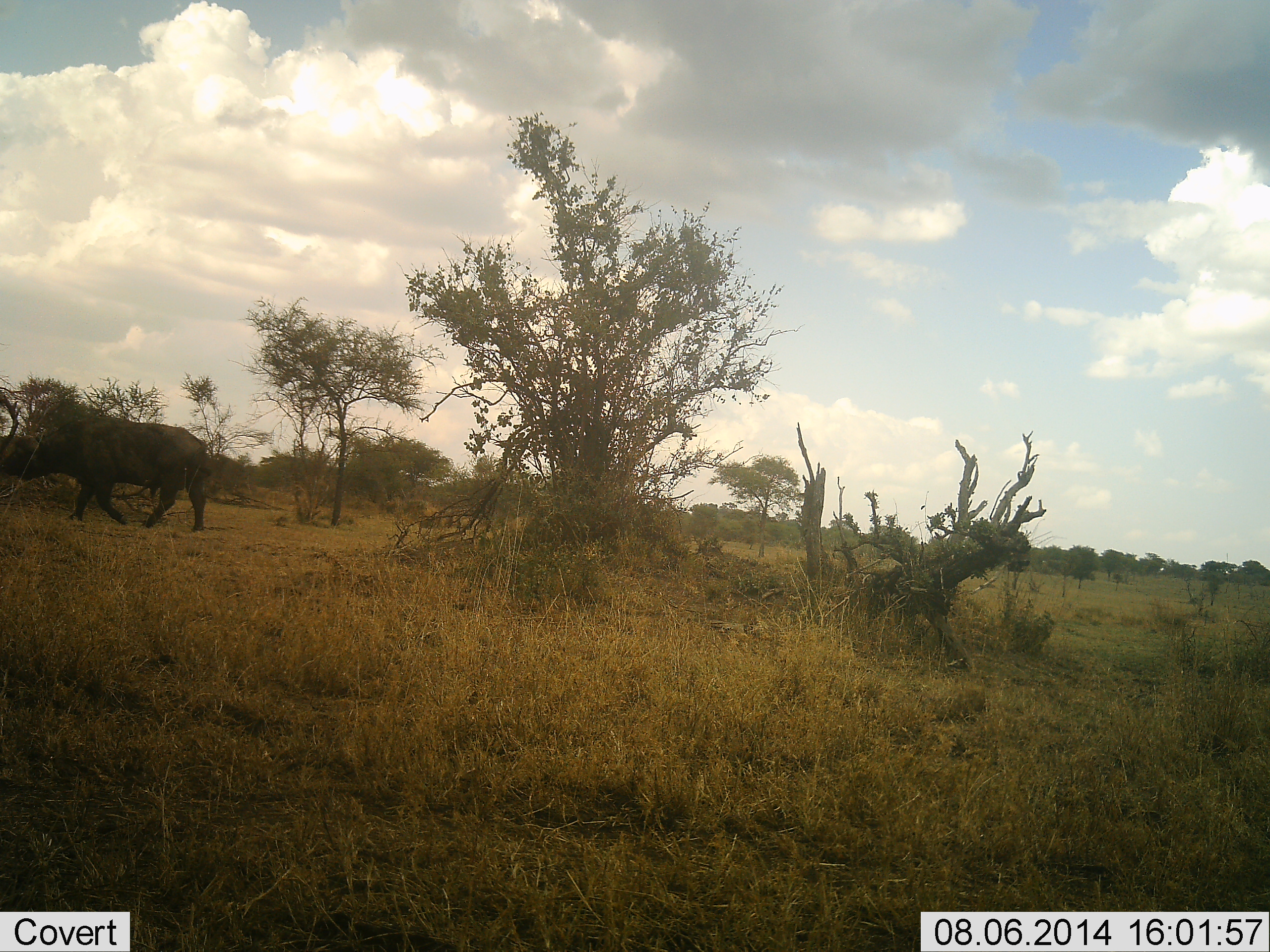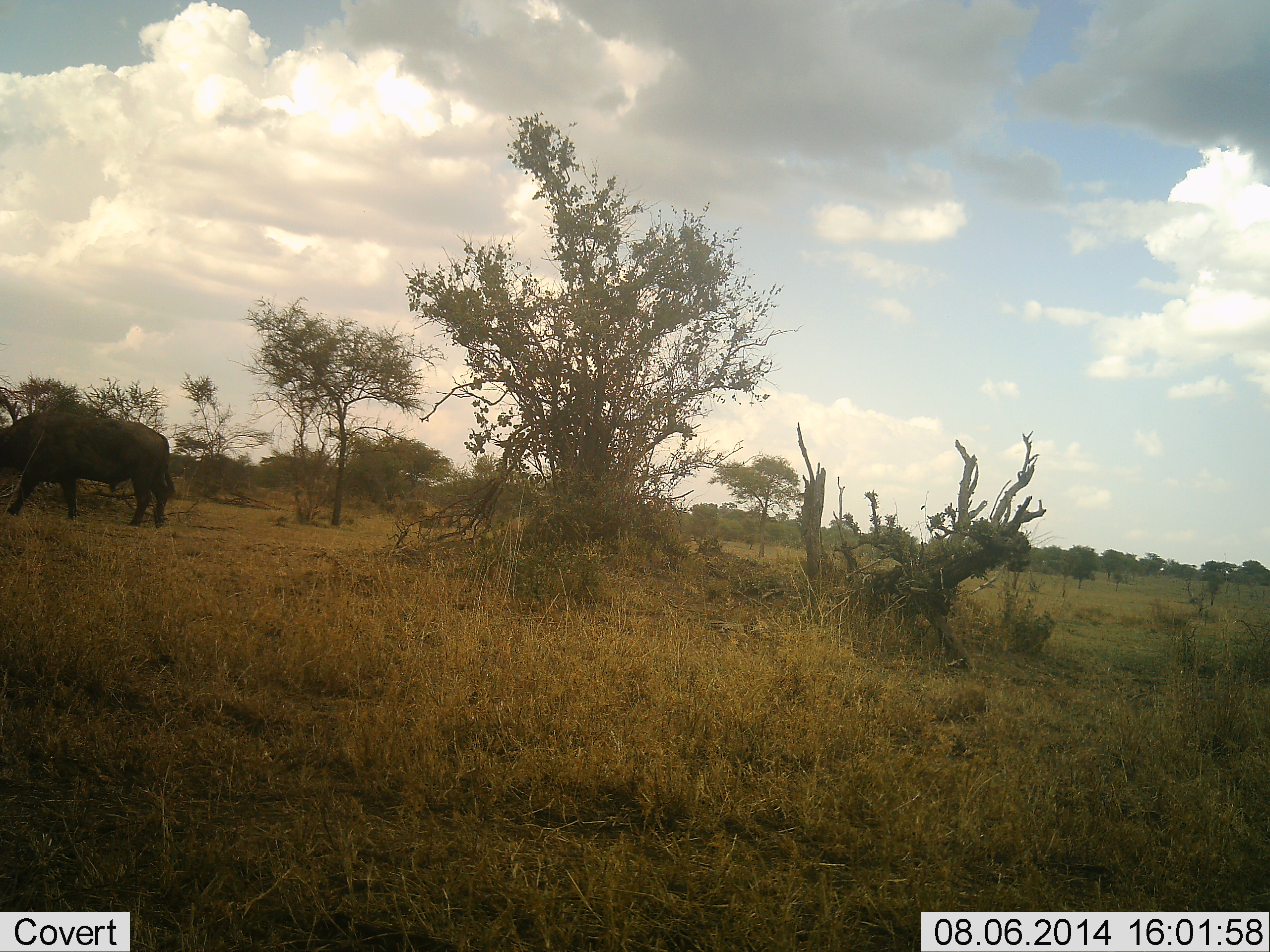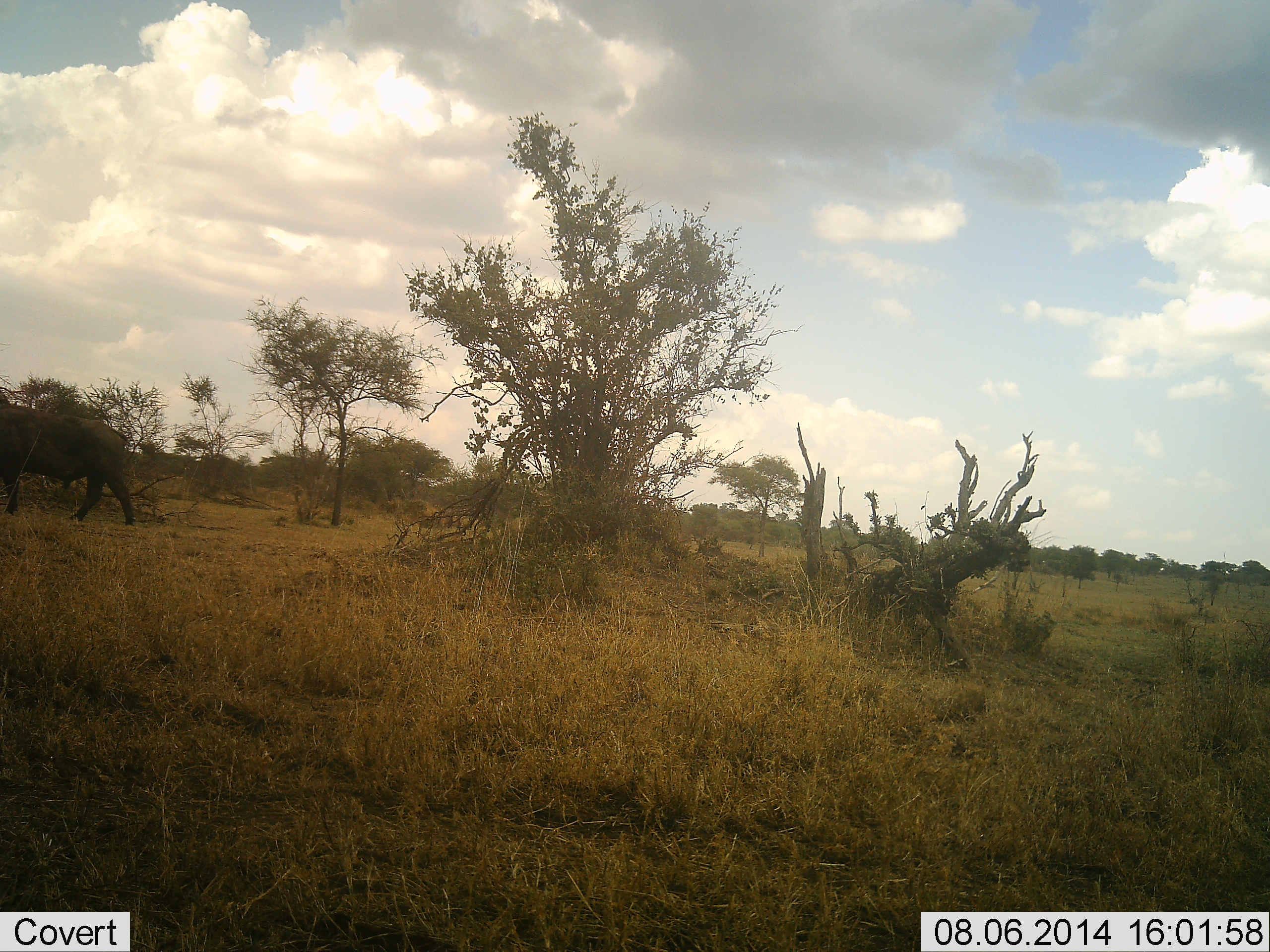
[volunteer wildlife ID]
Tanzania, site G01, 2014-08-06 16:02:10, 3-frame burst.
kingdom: Animalia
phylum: Chordata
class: Mammalia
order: Artiodactyla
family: Bovidae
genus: Syncerus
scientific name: Syncerus caffer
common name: cape buffalo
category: buffalo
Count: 1.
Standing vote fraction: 0%.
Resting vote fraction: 0%.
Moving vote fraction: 100%.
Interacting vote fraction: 0%.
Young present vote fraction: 0%.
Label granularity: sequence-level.